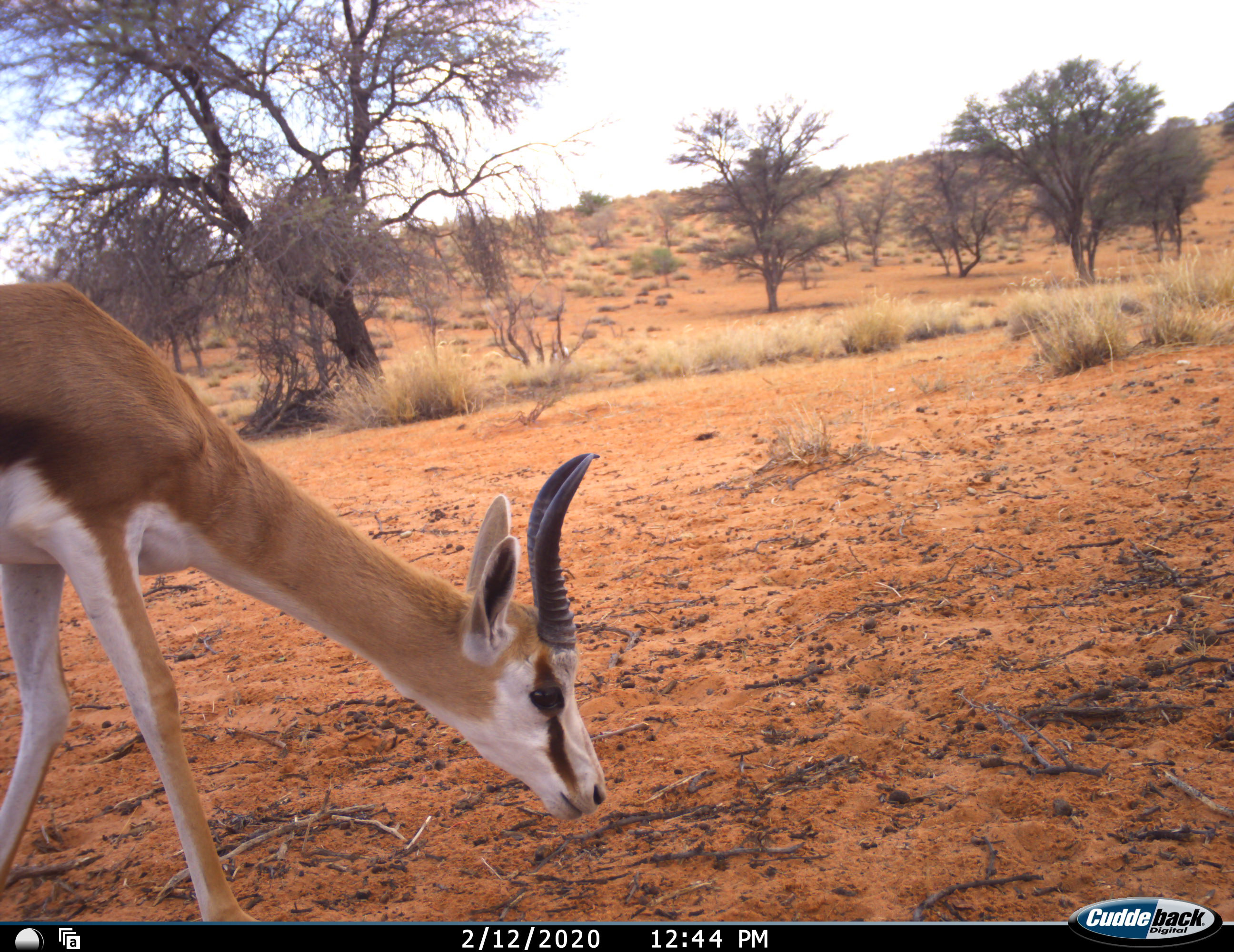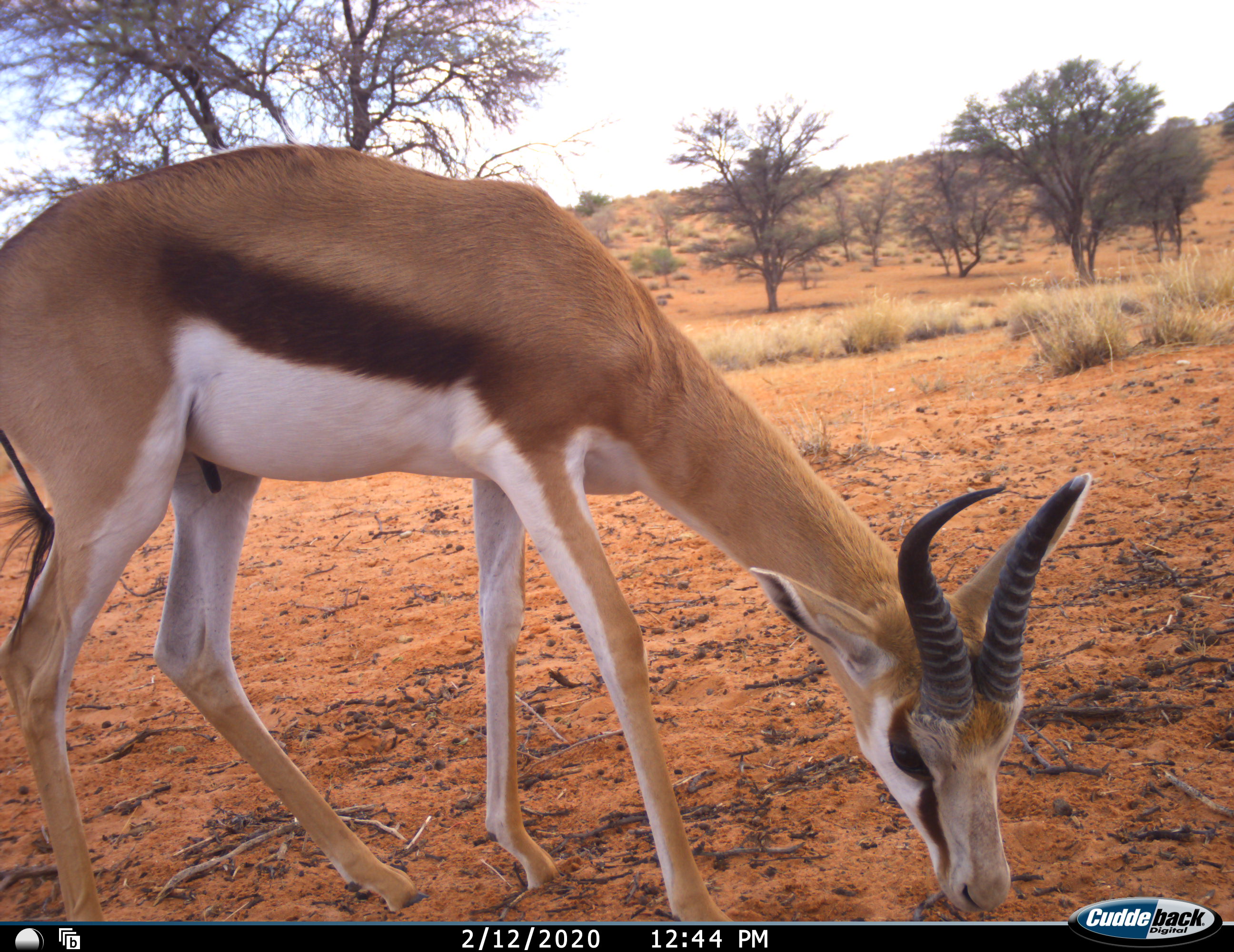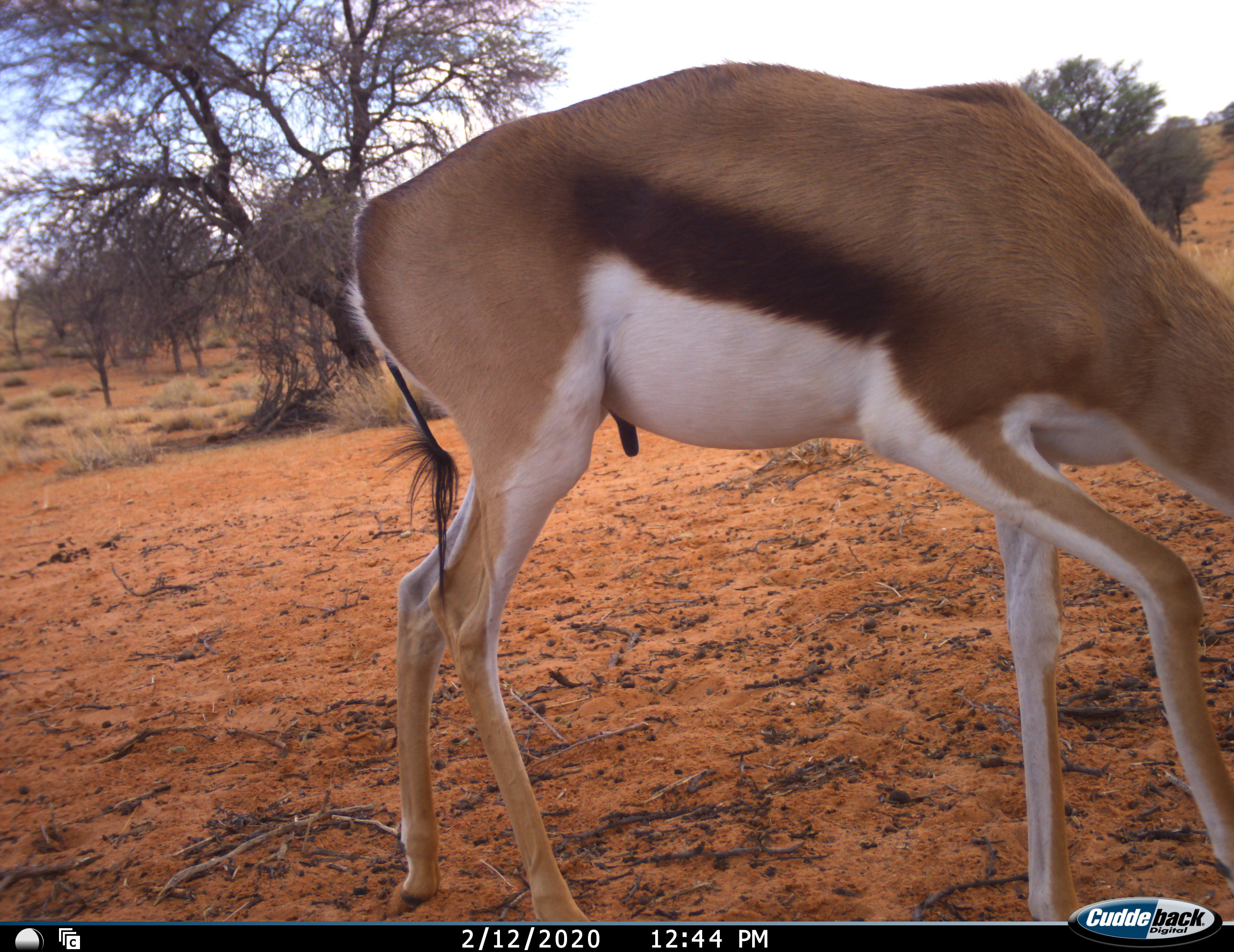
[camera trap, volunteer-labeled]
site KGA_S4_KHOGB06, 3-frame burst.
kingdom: Animalia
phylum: Chordata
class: Mammalia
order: Artiodactyla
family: Bovidae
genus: Antidorcas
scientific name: Antidorcas marsupialis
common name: springbok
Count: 1.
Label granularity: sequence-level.